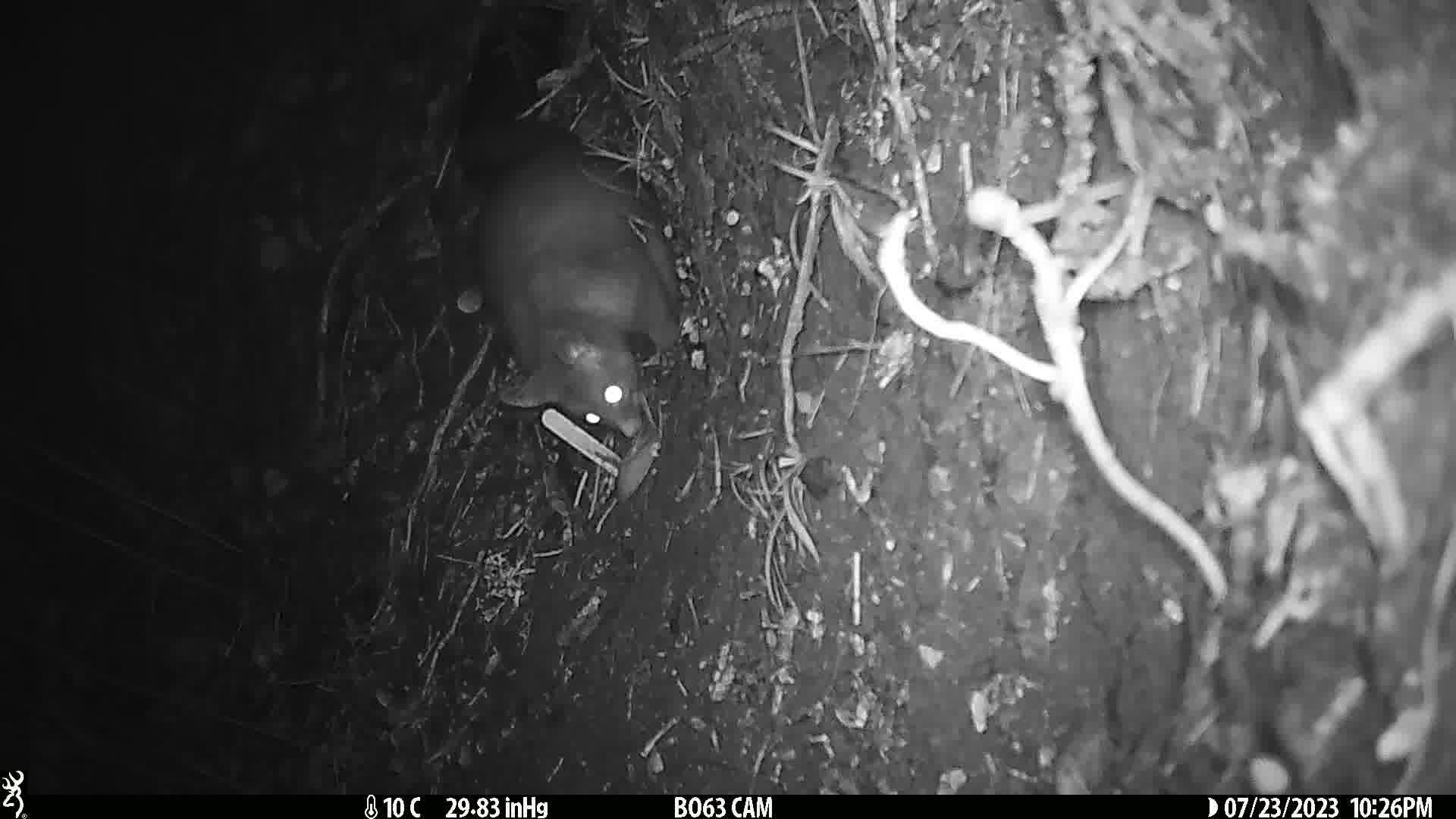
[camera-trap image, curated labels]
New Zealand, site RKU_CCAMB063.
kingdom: Animalia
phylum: Chordata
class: Mammalia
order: Diprotodontia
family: Phalangeridae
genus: Trichosurus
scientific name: Trichosurus vulpecula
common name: common brushtail possum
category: possum